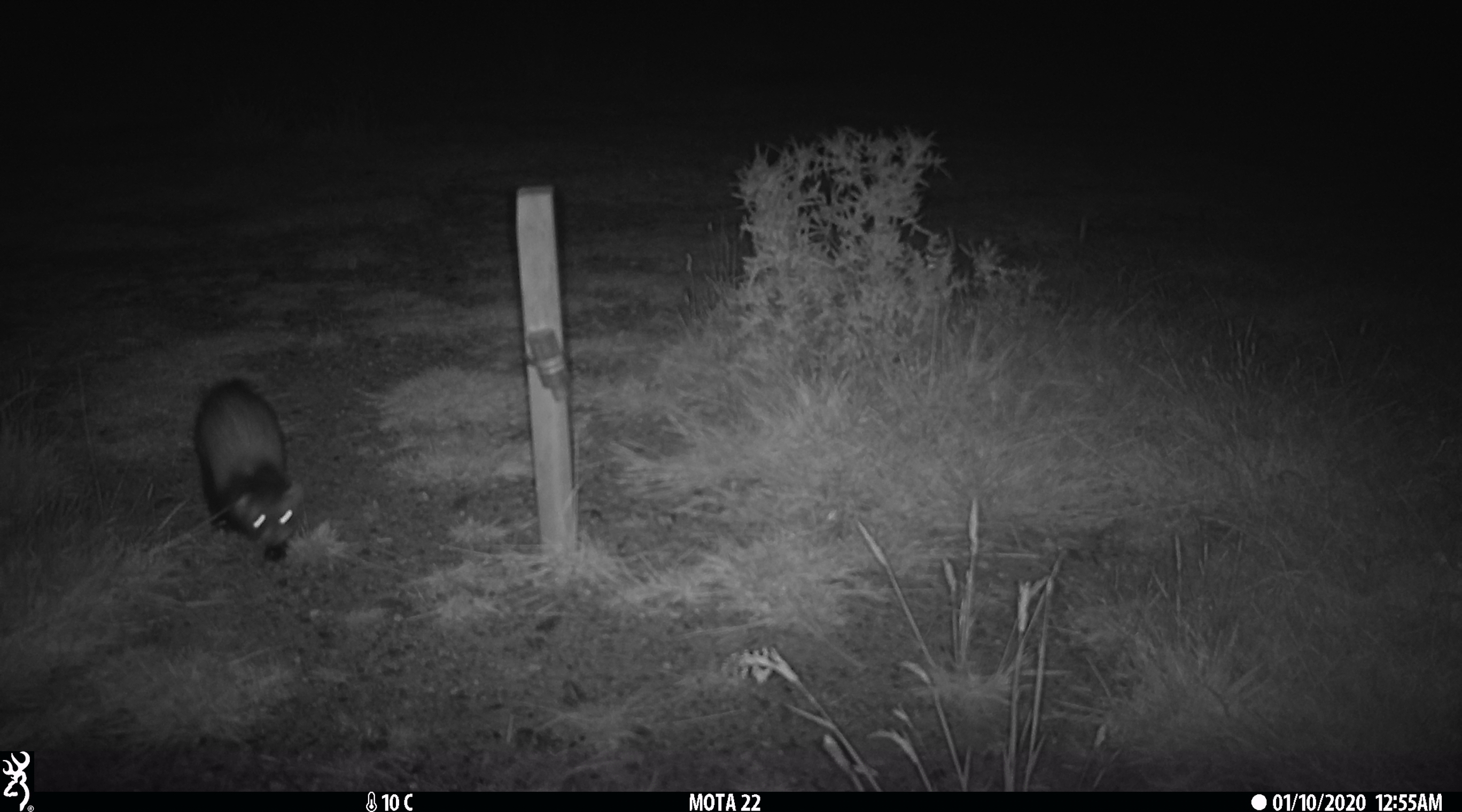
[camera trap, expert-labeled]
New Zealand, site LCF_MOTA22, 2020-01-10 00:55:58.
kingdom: Animalia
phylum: Chordata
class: Mammalia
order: Carnivora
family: Mustelidae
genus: Mustela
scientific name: Mustela furo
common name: ferret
Ferret (Mustela furo).